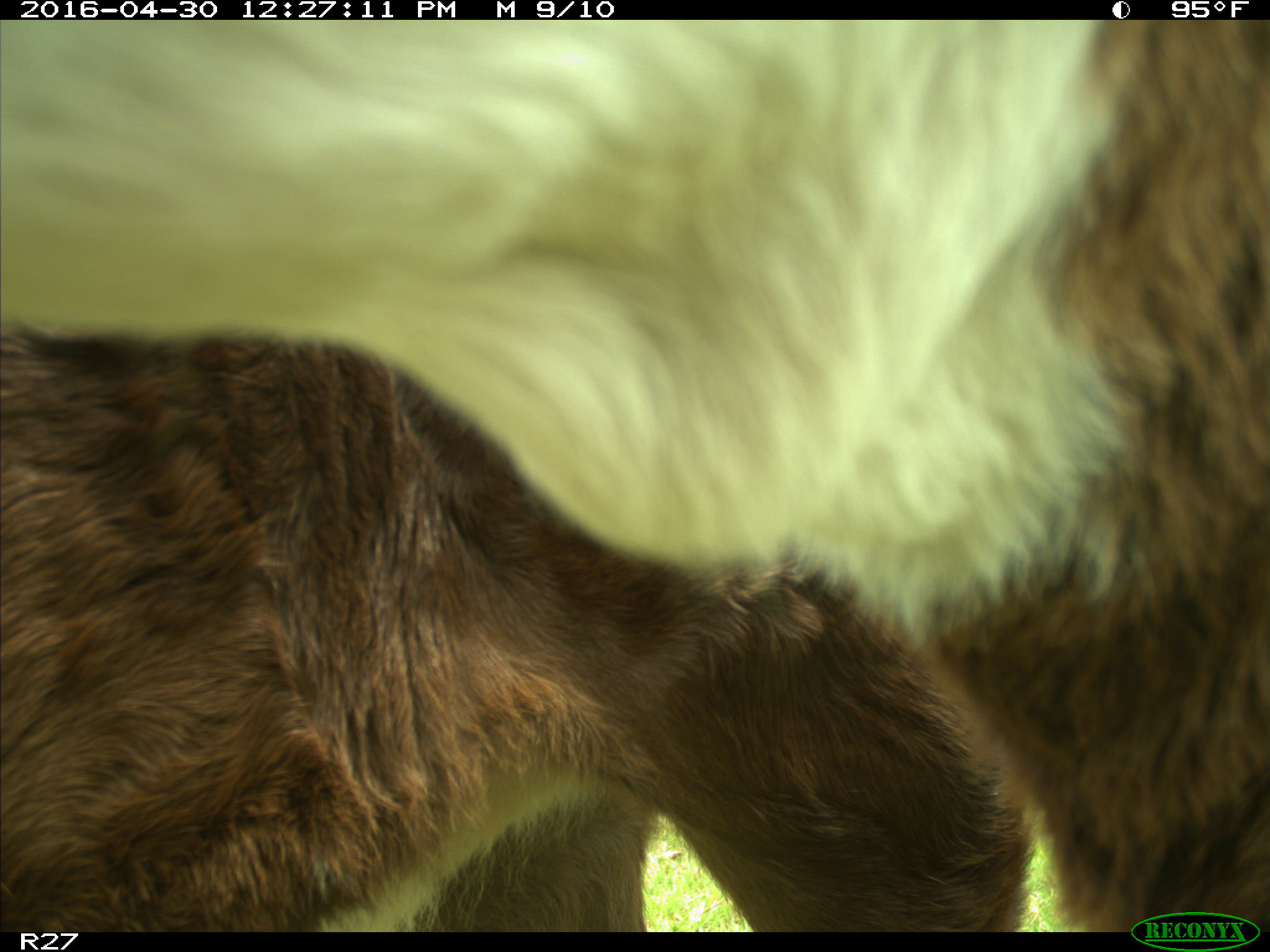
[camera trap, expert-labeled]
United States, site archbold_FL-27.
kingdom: Animalia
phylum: Chordata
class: Mammalia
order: Artiodactyla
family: Bovidae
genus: Bos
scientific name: Bos taurus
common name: domestic cow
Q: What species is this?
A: Bos taurus (domestic cow).